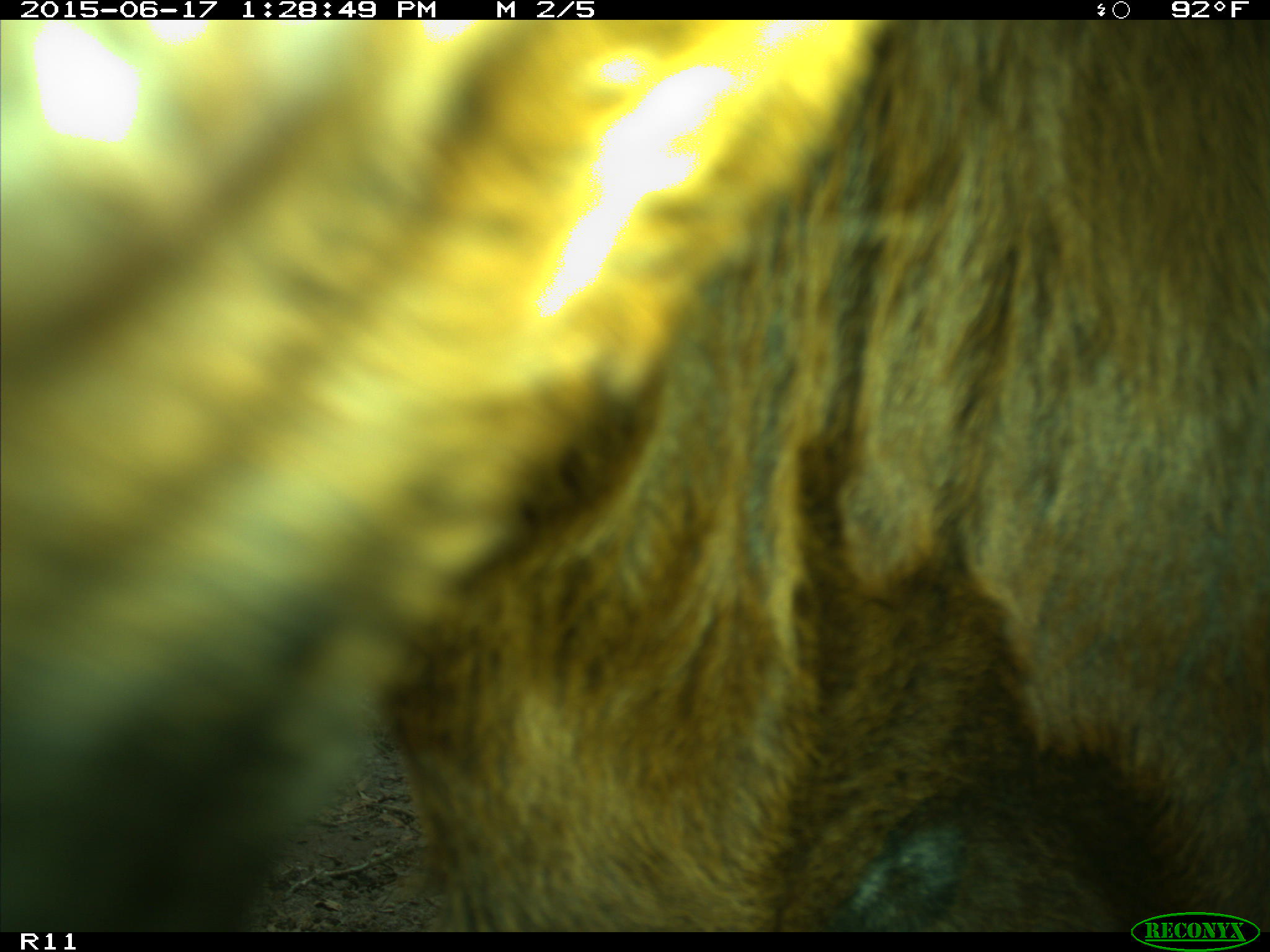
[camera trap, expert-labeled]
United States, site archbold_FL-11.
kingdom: Animalia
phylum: Chordata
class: Mammalia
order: Artiodactyla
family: Bovidae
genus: Bos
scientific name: Bos taurus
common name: domestic cow